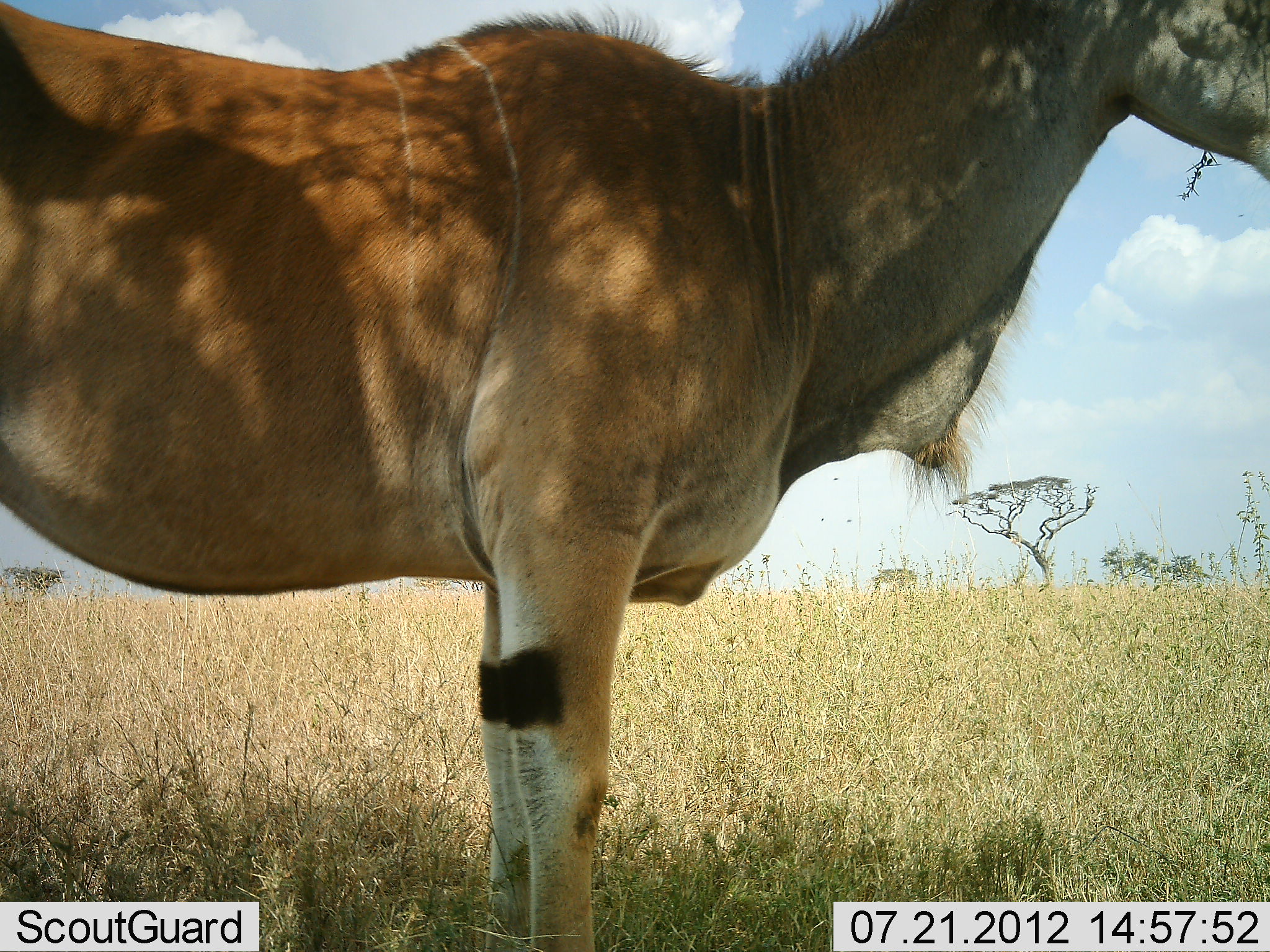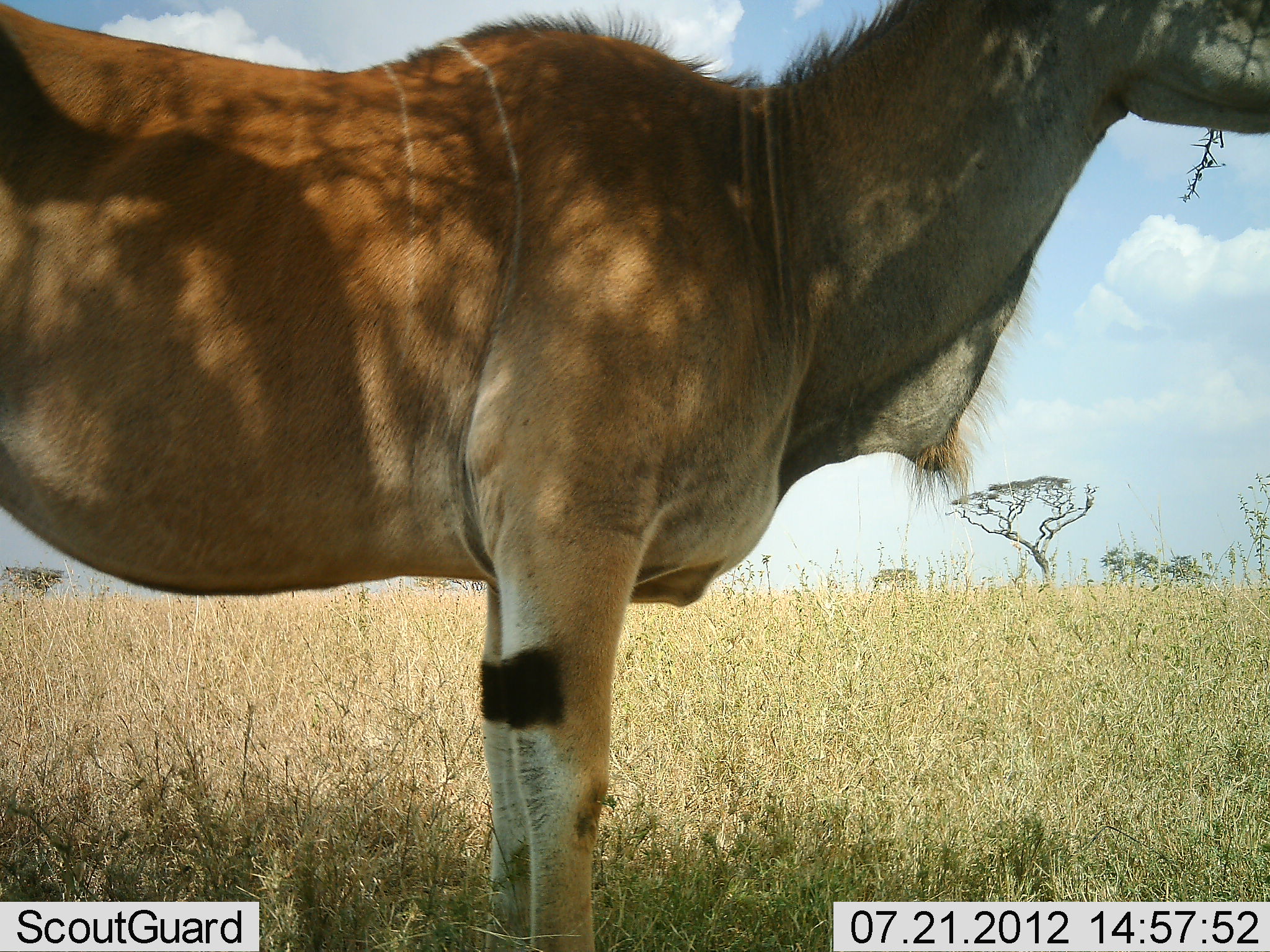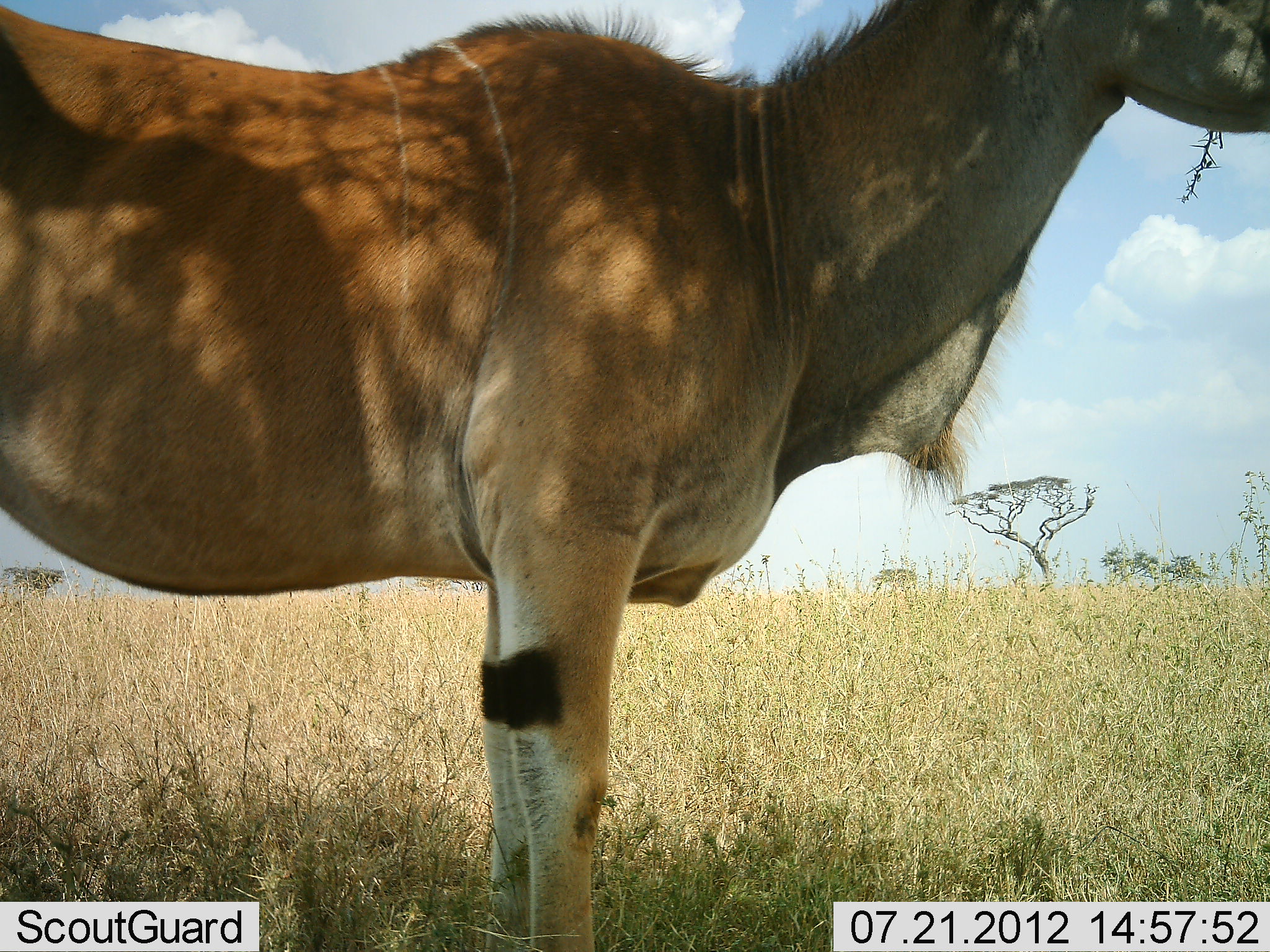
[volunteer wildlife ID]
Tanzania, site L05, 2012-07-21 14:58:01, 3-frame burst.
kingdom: Animalia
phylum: Chordata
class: Mammalia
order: Artiodactyla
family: Bovidae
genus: Tragelaphus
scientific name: Tragelaphus oryx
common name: eland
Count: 1.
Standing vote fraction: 100%.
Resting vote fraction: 0%.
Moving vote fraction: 0%.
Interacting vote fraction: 0%.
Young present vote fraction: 0%.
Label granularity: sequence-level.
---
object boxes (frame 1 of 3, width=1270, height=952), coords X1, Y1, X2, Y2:
animal: 1, 1, 1269, 952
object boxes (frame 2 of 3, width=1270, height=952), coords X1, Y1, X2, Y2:
animal: 0, 0, 1270, 951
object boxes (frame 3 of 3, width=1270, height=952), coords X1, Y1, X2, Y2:
animal: 0, 0, 1270, 951